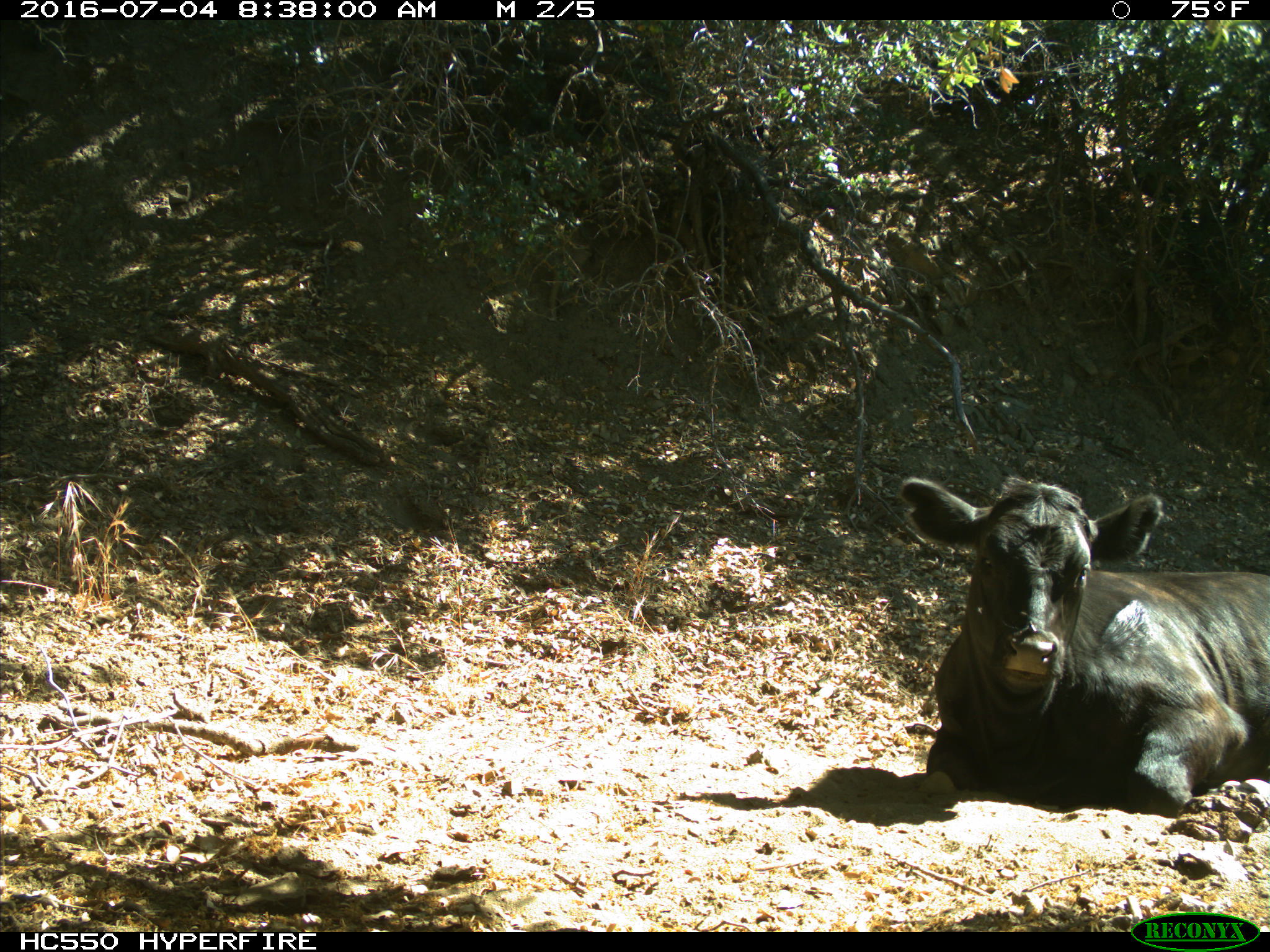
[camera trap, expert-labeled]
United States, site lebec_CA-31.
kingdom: Animalia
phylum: Chordata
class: Mammalia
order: Artiodactyla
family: Bovidae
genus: Bos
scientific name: Bos taurus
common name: domestic cow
Bos taurus (domestic cow).